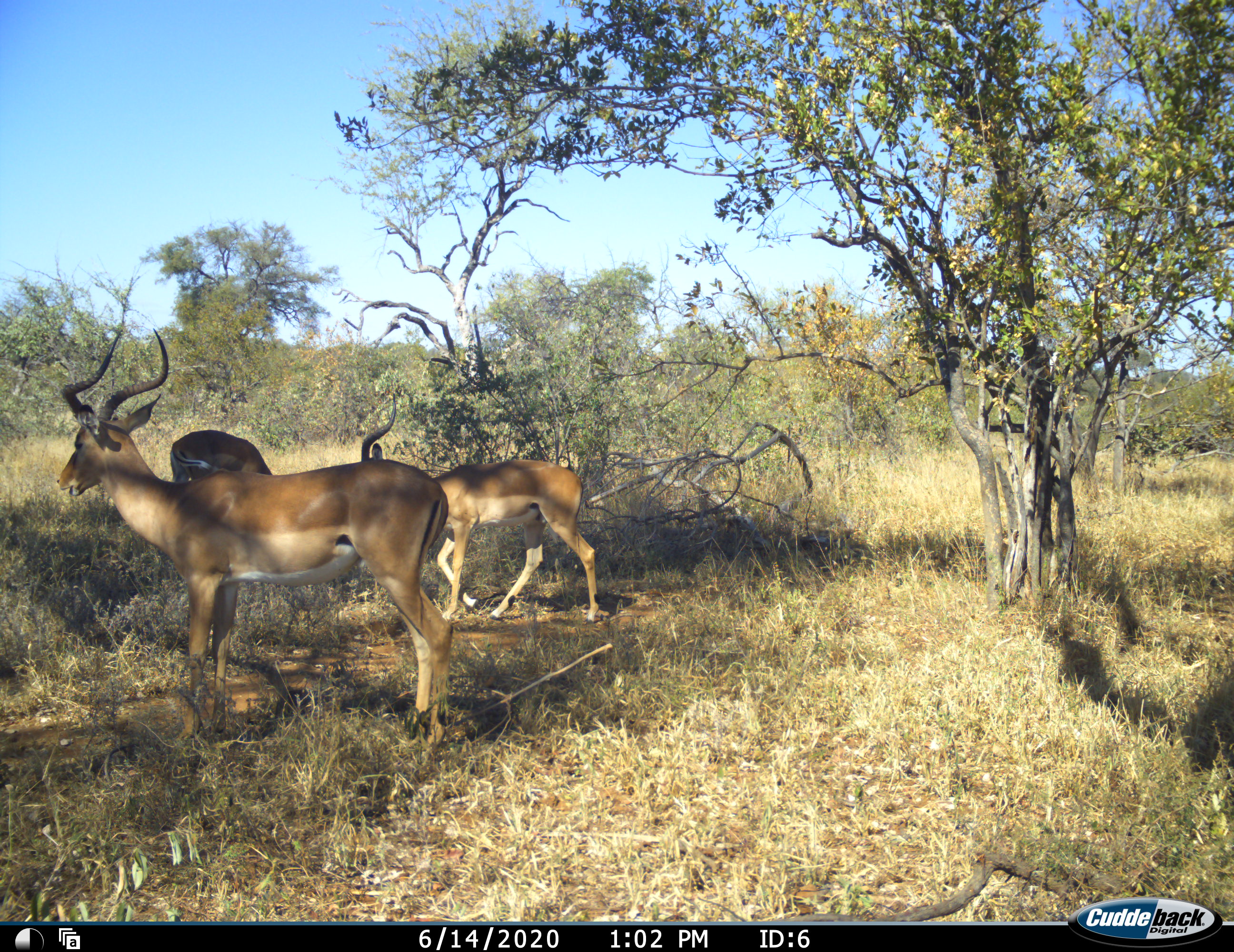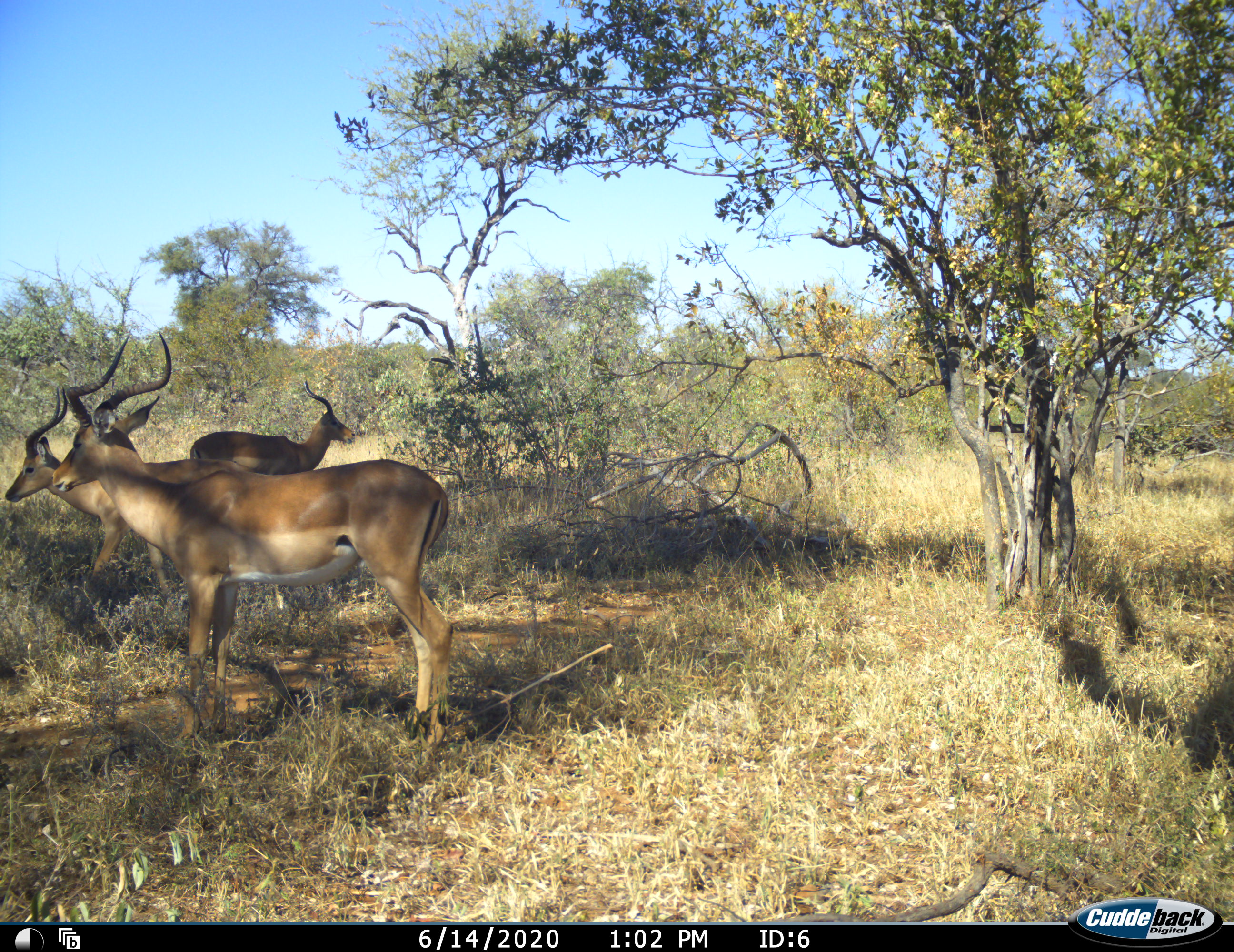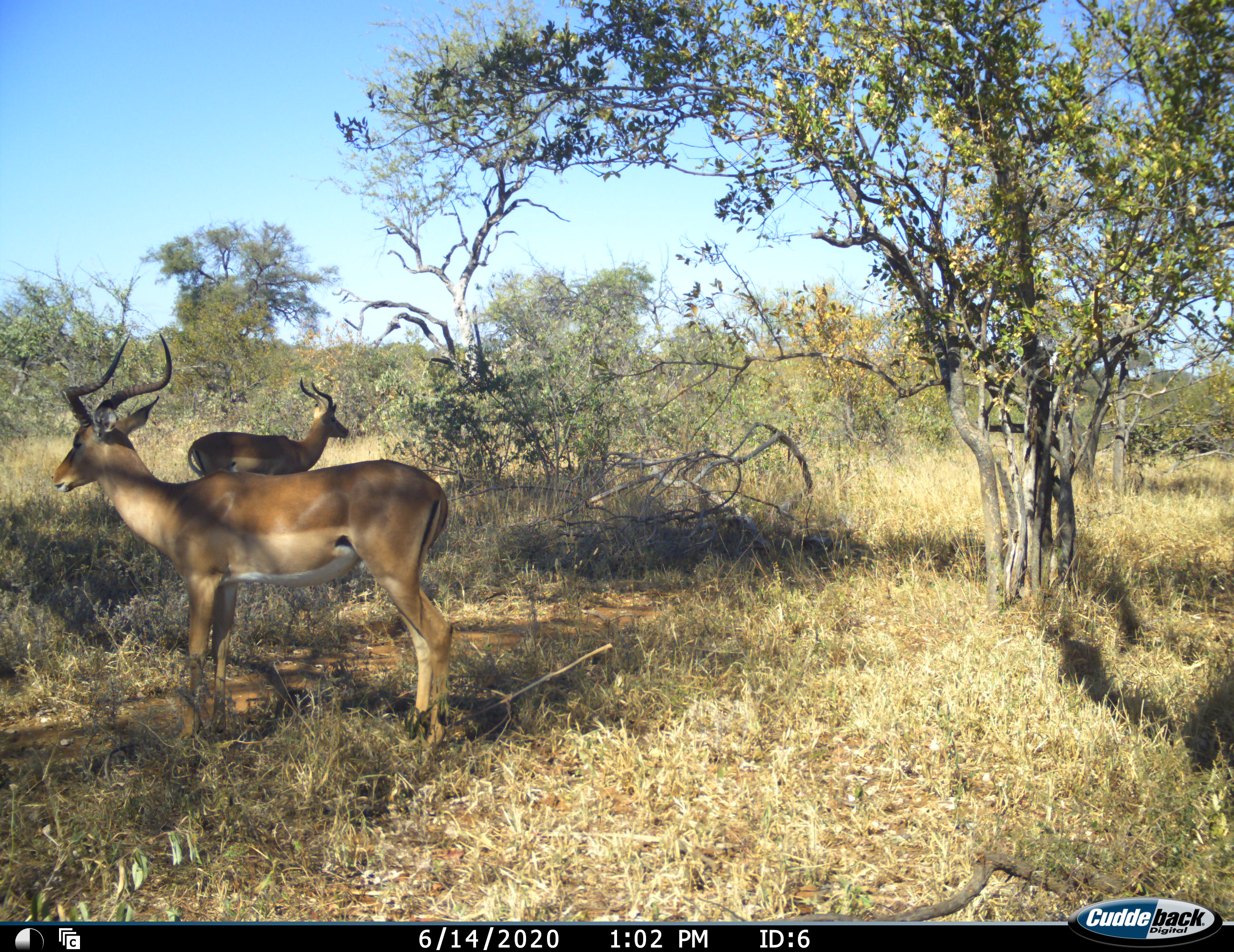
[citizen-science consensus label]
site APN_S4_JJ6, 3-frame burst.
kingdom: Animalia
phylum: Chordata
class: Mammalia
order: Artiodactyla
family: Bovidae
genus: Aepyceros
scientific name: Aepyceros melampus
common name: impala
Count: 3.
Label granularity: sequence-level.